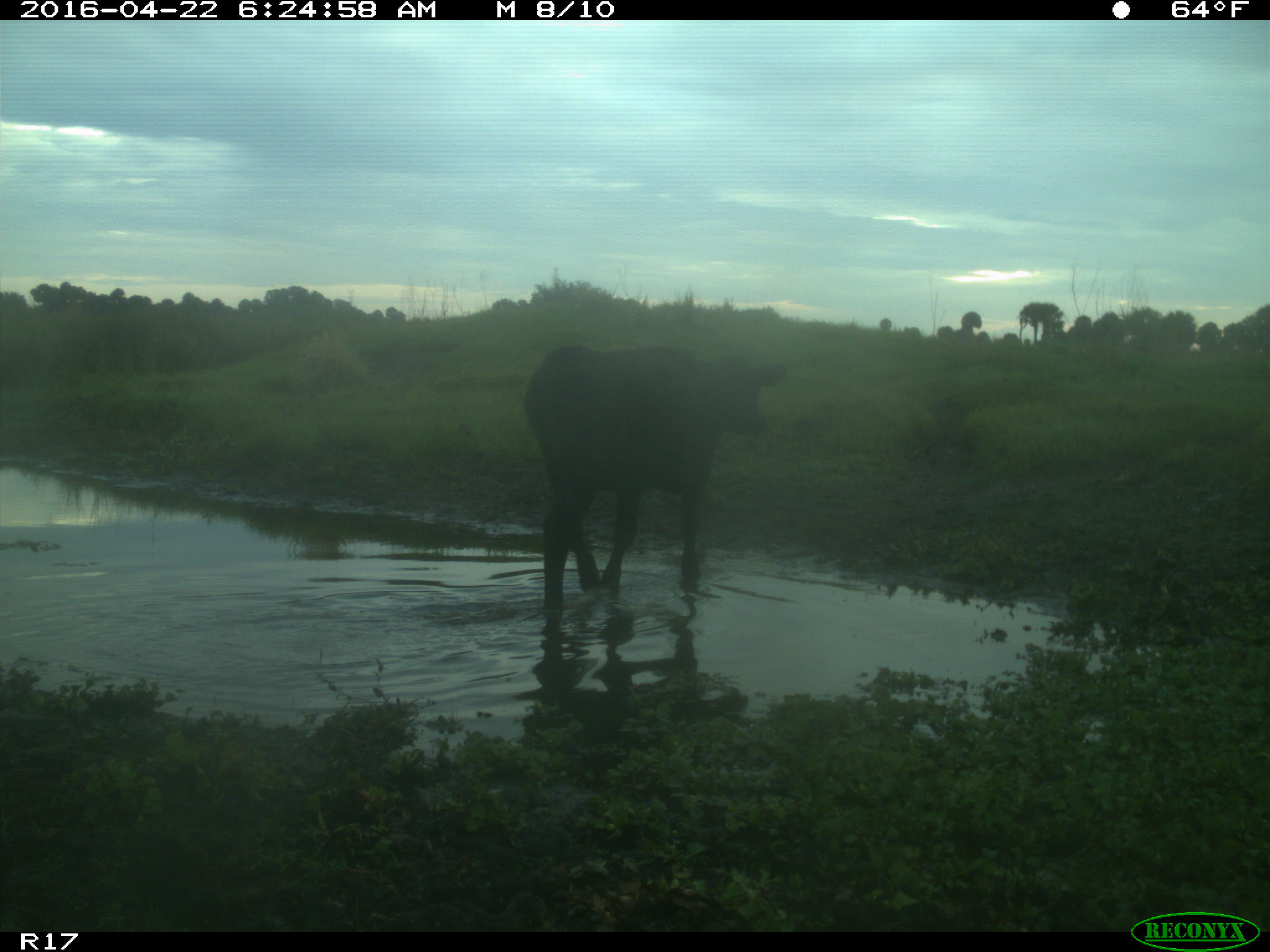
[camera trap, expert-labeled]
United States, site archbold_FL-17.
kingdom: Animalia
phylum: Chordata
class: Mammalia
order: Artiodactyla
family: Bovidae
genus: Bos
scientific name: Bos taurus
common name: domestic cow